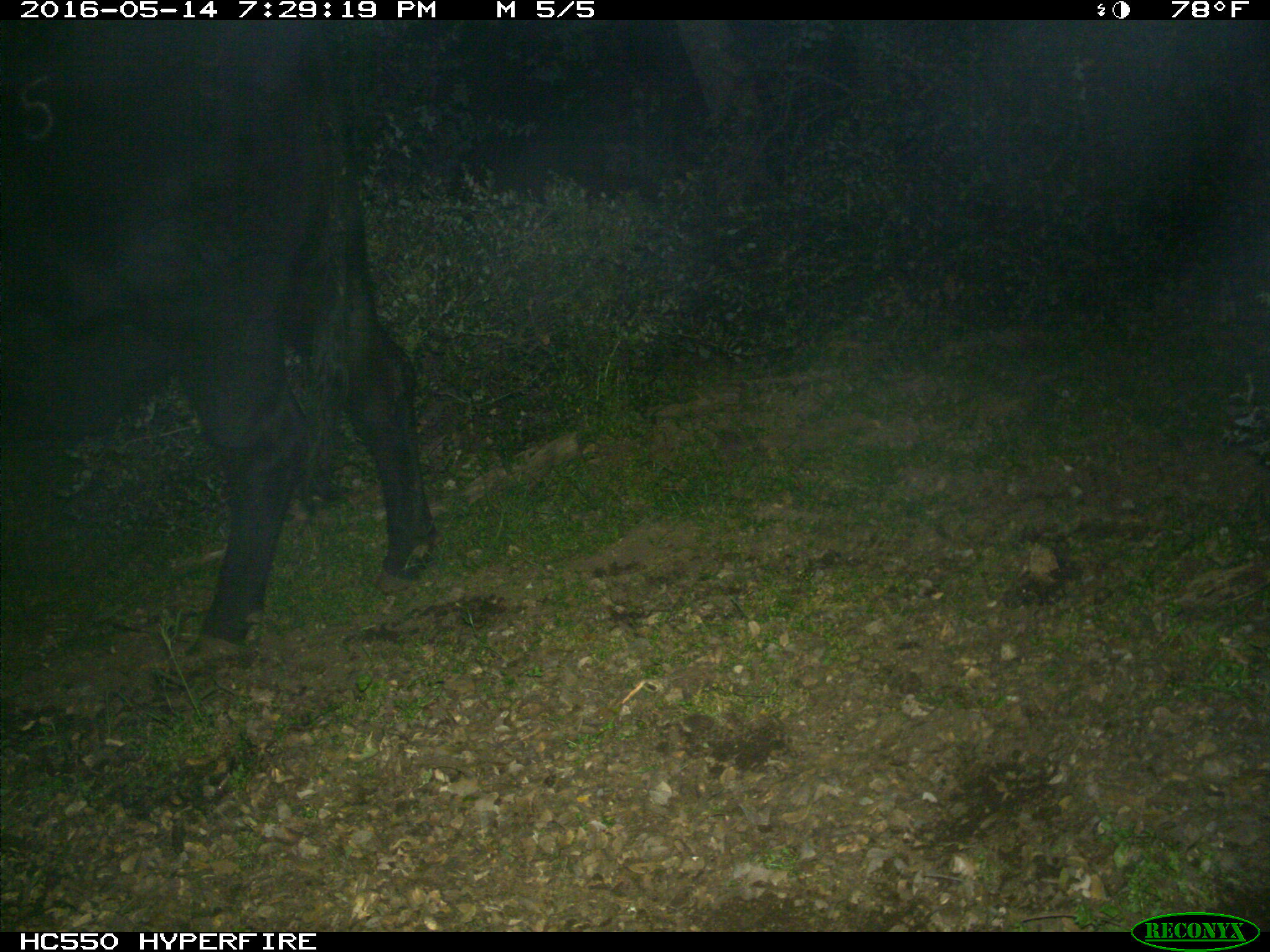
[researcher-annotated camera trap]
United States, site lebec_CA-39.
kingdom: Animalia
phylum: Chordata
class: Mammalia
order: Artiodactyla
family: Bovidae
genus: Bos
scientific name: Bos taurus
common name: domestic cow